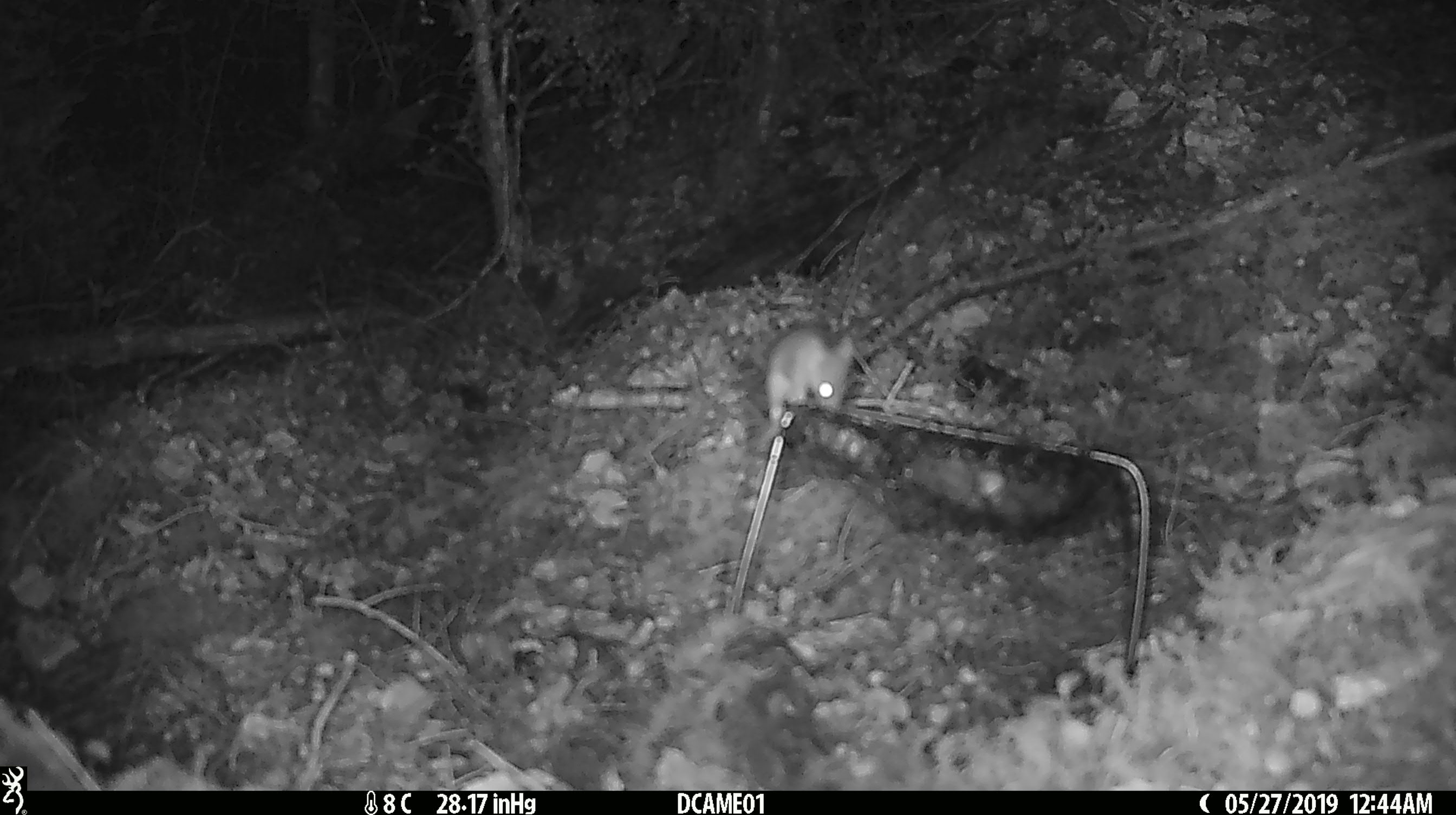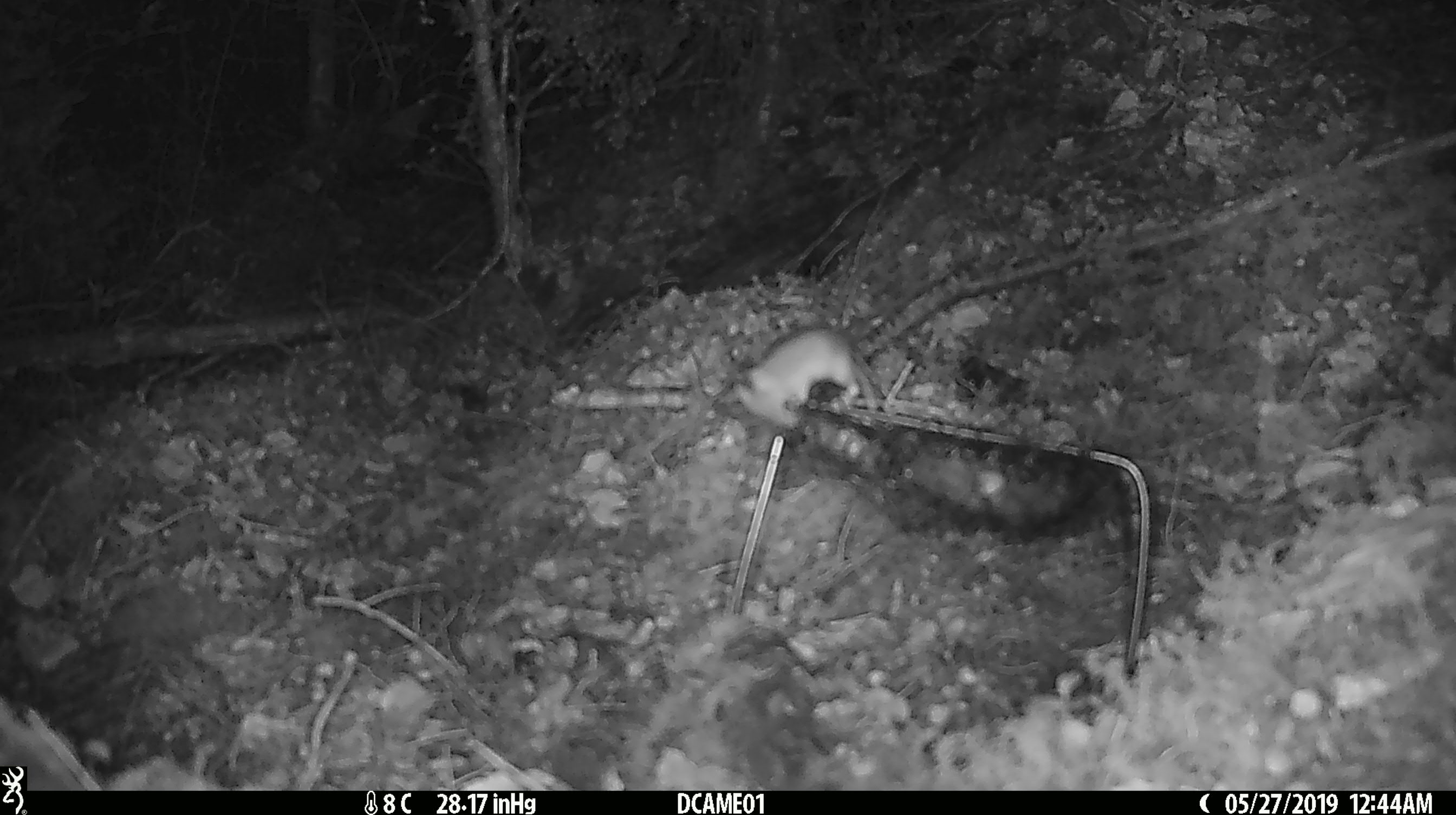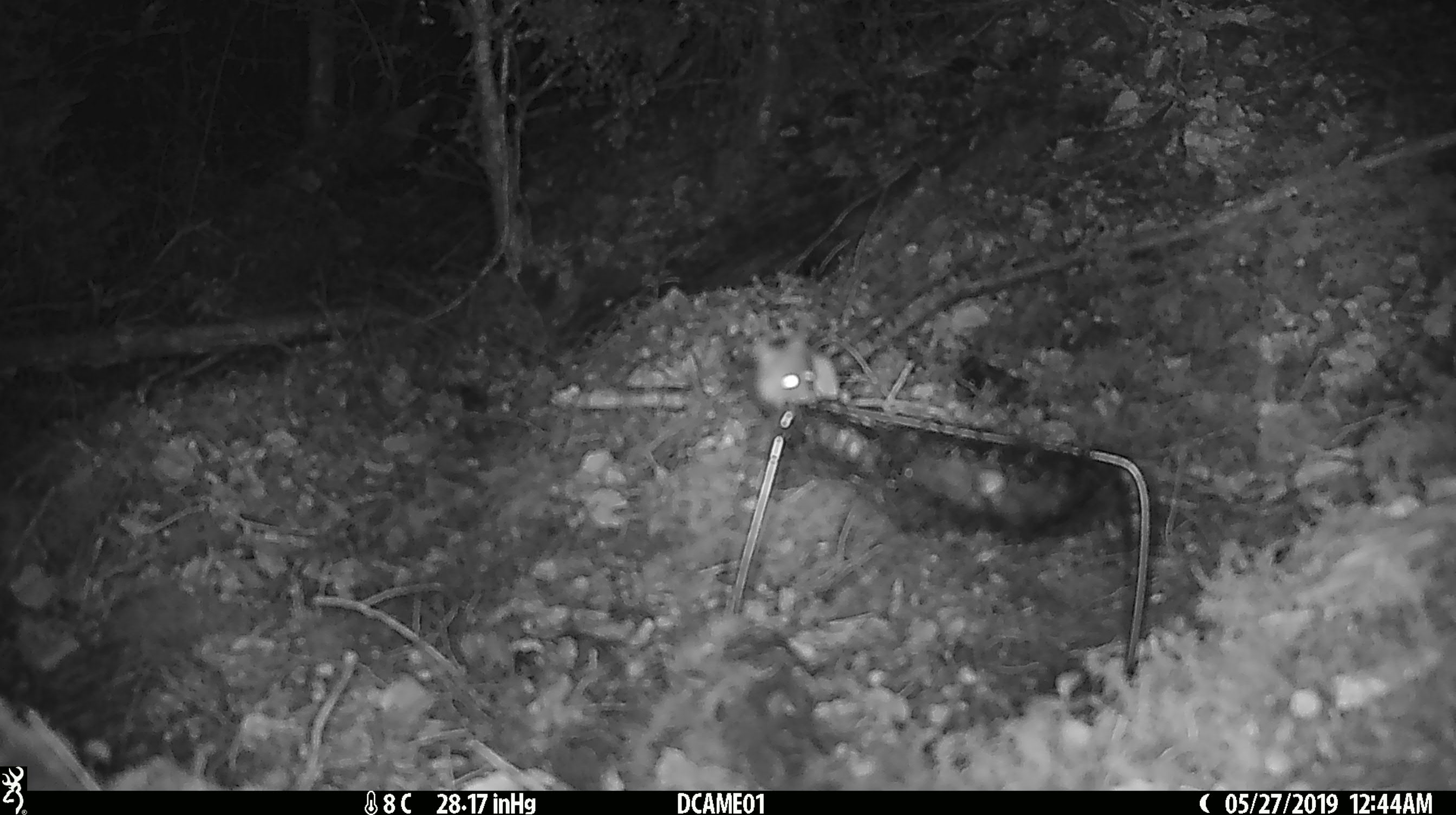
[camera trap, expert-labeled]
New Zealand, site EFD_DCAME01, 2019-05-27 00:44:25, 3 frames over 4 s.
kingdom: Animalia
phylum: Chordata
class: Mammalia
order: Rodentia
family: Muridae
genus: Mus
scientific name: Mus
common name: mouse